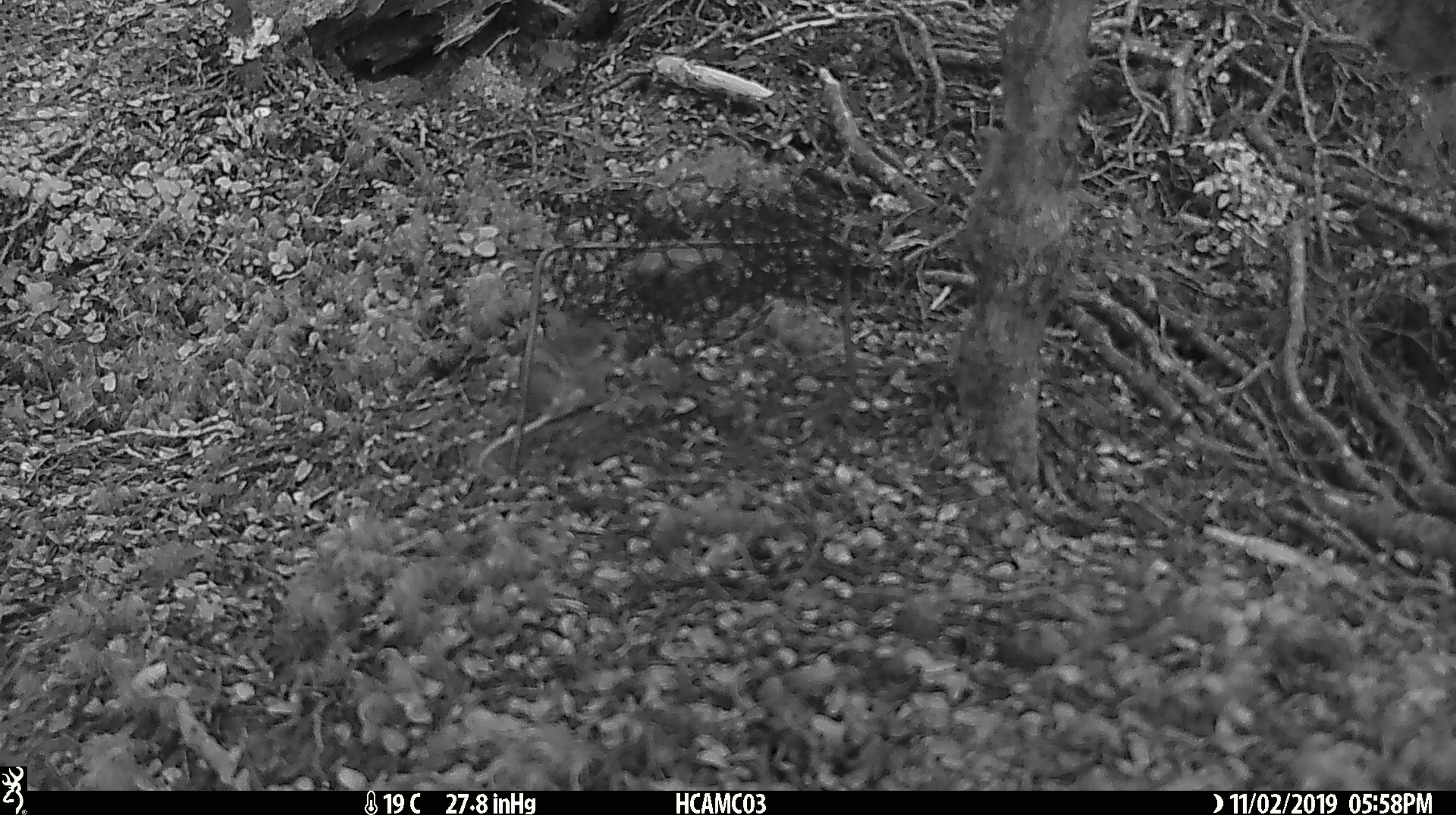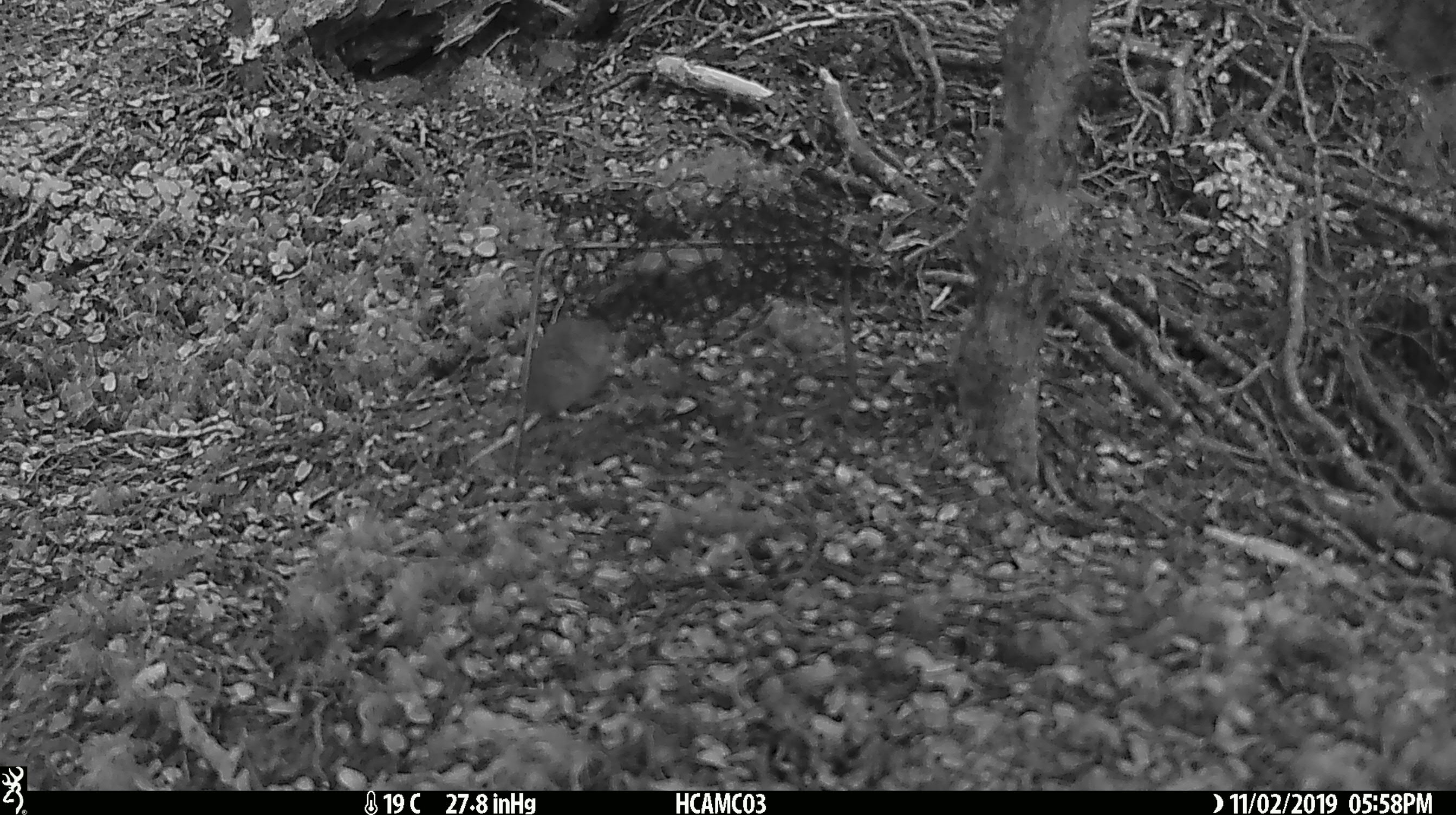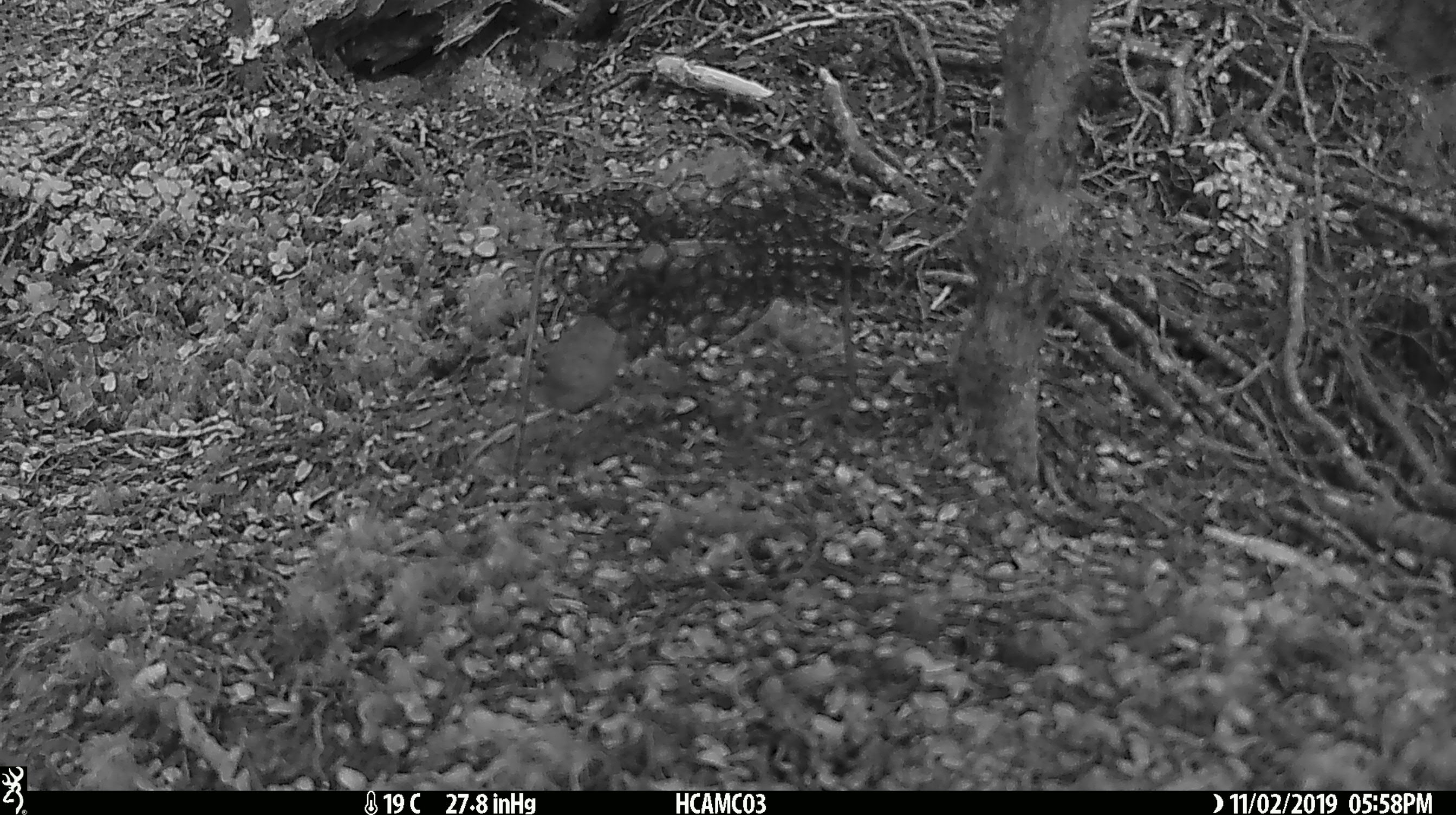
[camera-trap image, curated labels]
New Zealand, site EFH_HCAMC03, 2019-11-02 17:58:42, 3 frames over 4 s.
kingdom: Animalia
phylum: Chordata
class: Mammalia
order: Rodentia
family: Muridae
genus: Mus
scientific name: Mus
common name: mouse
Mouse (Mus).